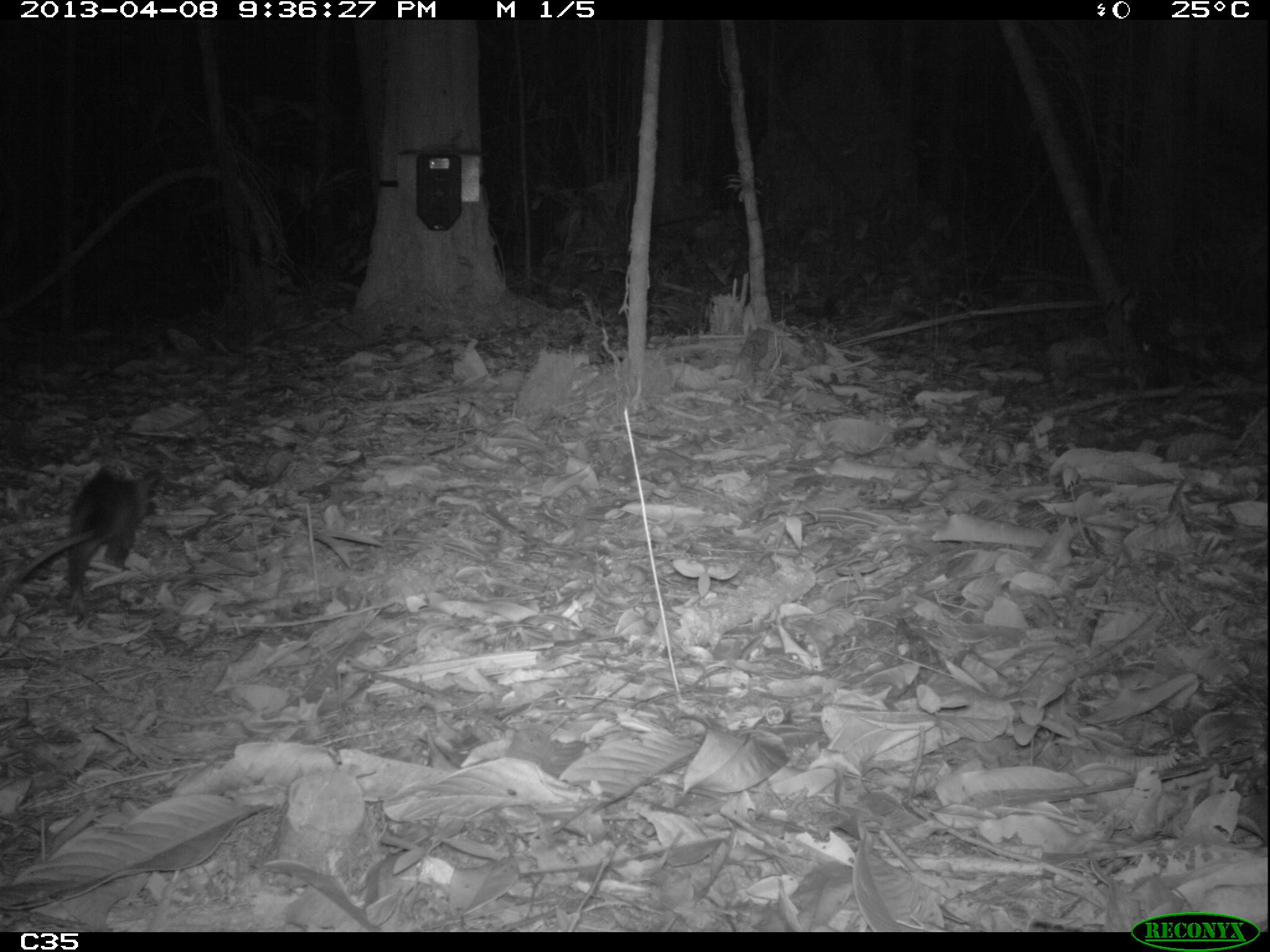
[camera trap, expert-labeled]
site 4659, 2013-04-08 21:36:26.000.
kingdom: Animalia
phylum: Chordata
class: Mammalia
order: Didelphimorphia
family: Didelphidae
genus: Didelphis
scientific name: Didelphis imperfecta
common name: guianan white-eared opossum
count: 1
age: juvenile